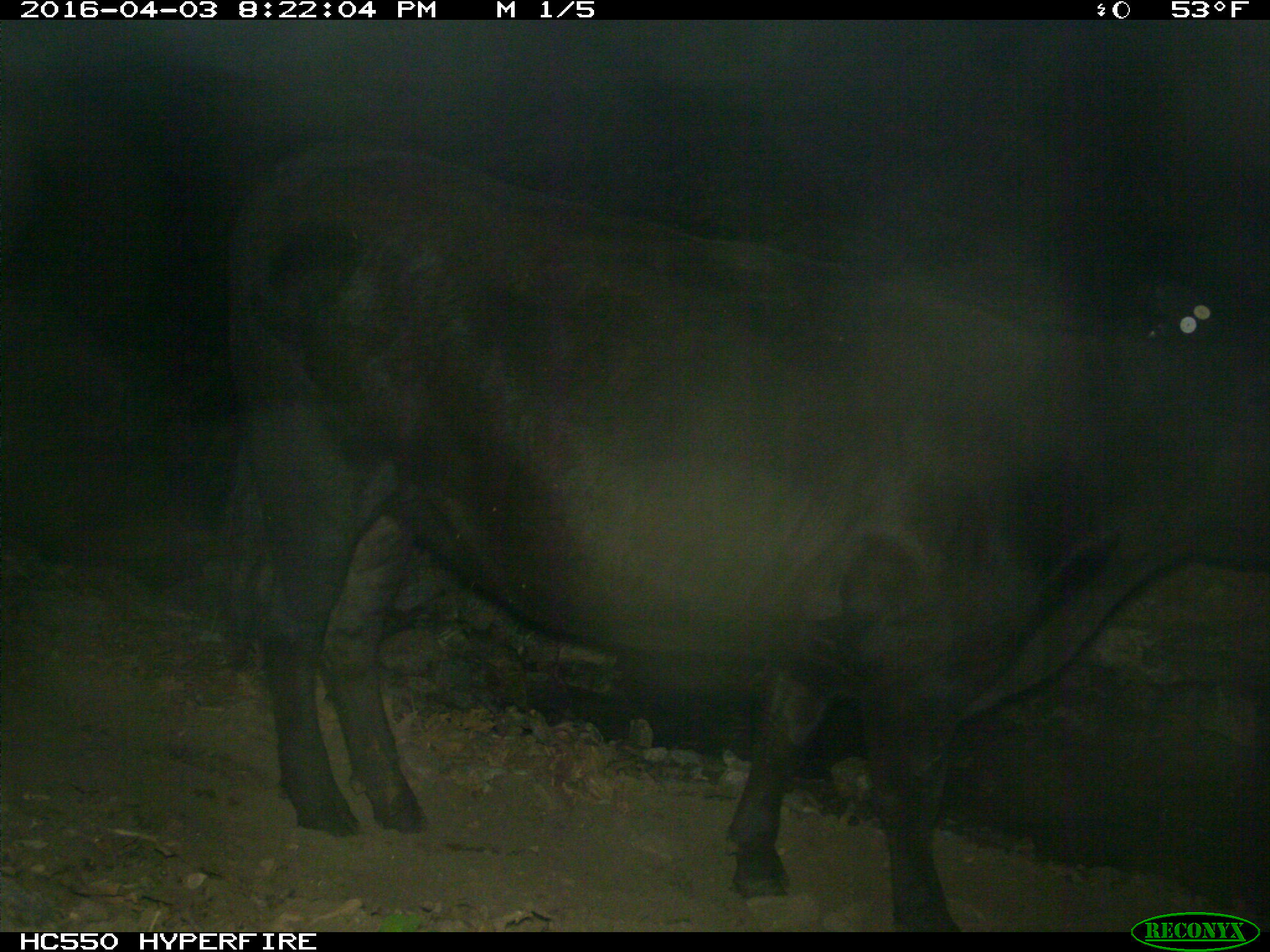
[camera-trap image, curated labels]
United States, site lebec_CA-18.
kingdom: Animalia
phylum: Chordata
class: Mammalia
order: Artiodactyla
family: Bovidae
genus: Bos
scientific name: Bos taurus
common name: domestic cow